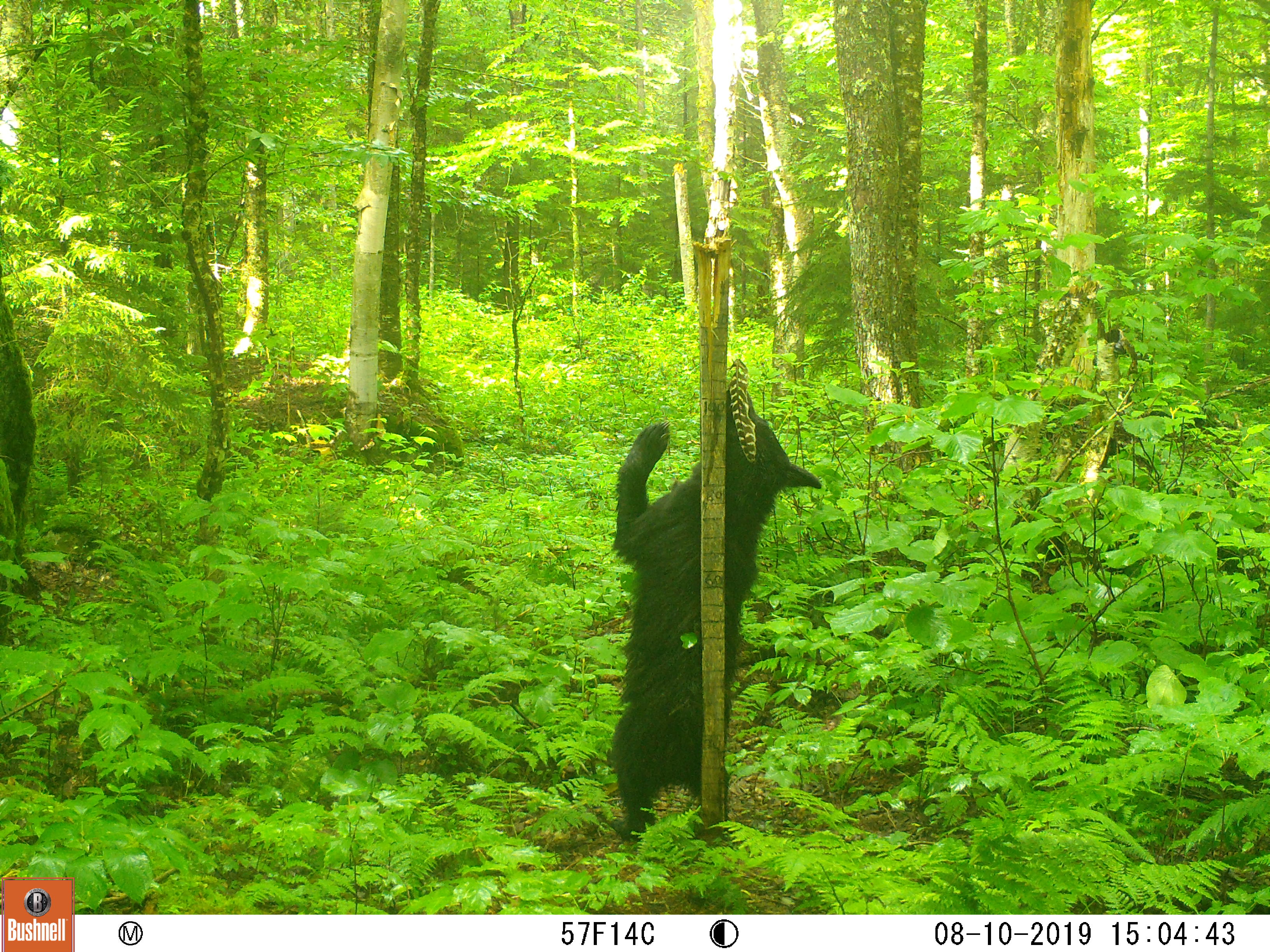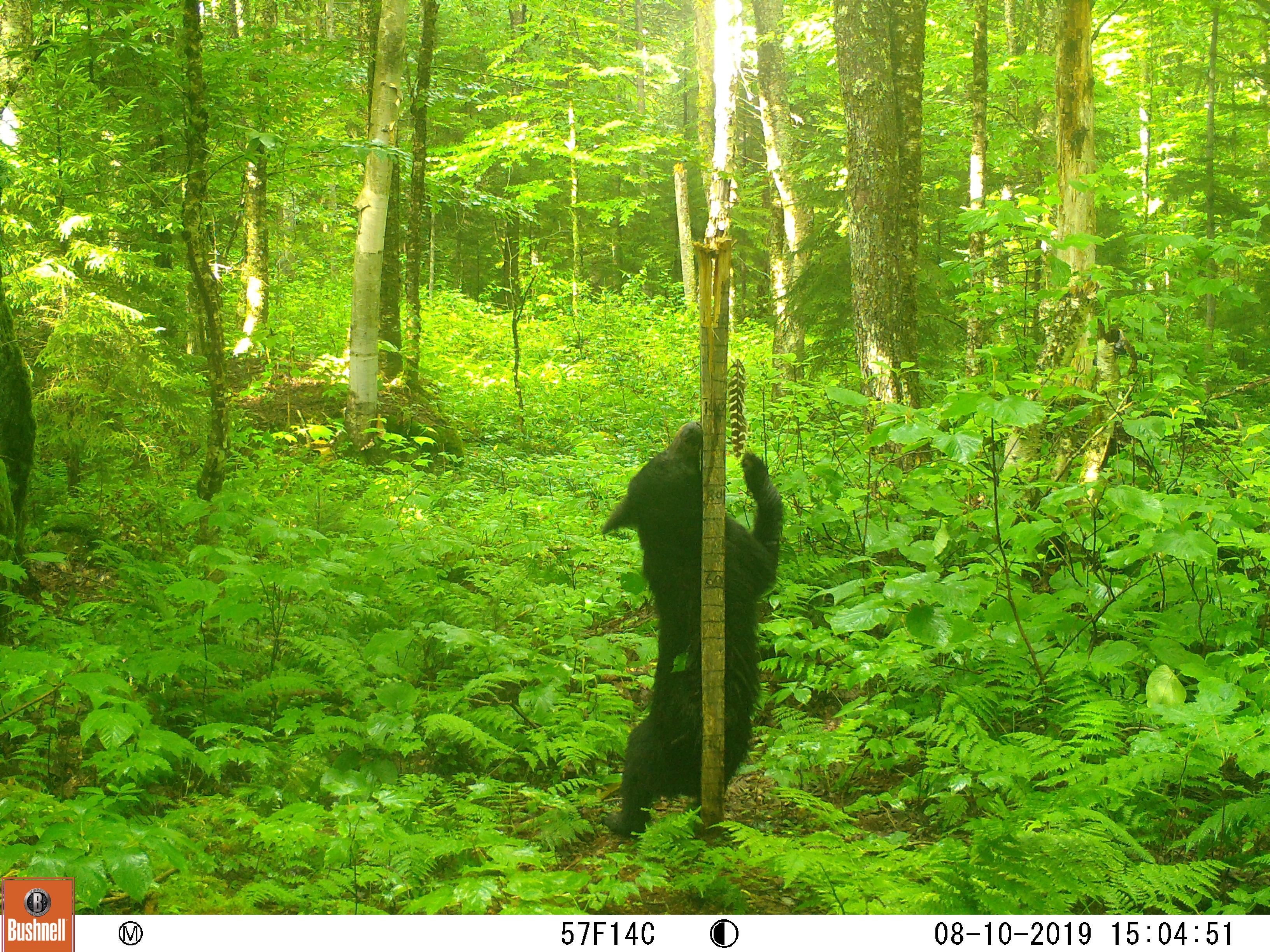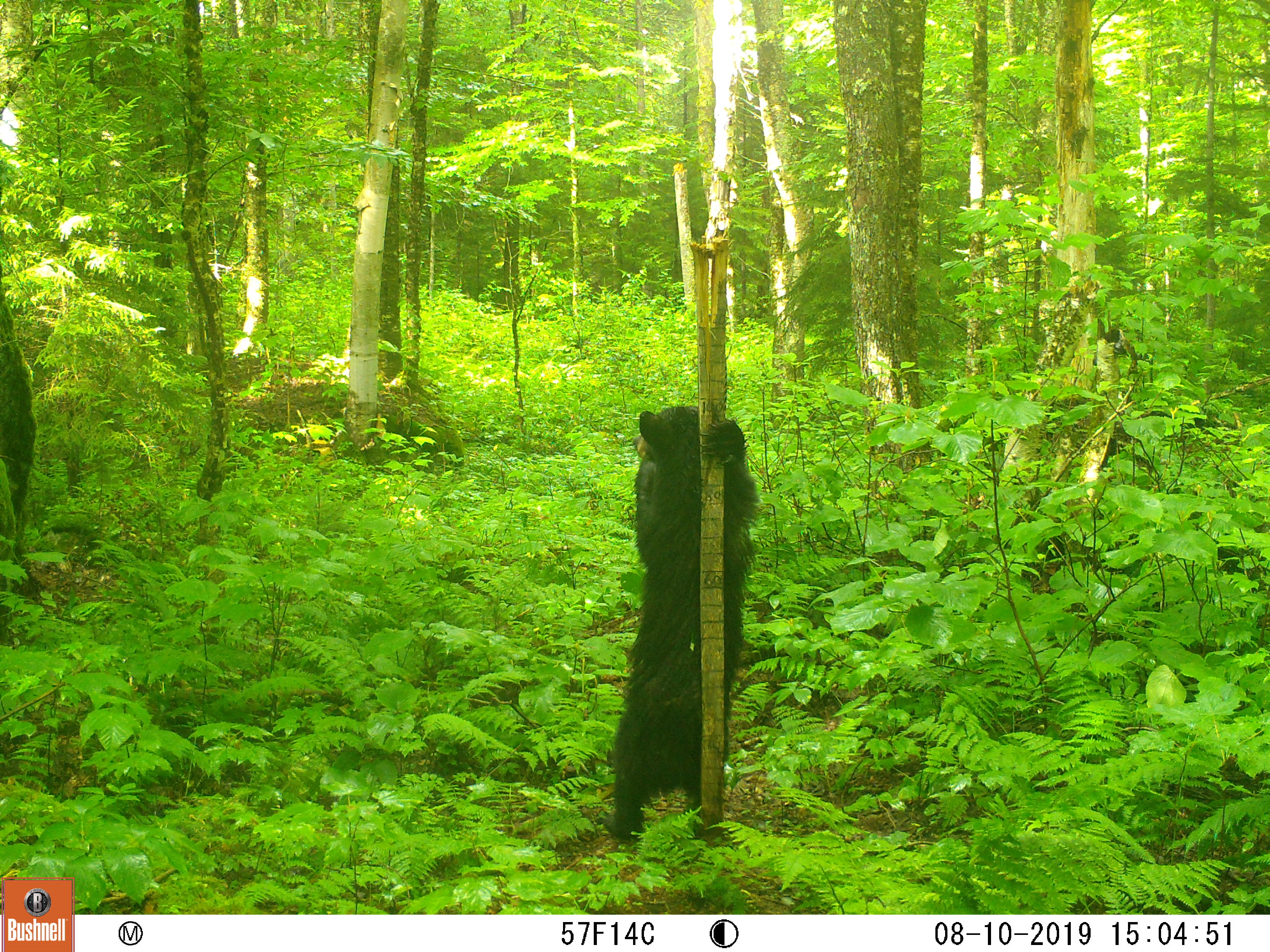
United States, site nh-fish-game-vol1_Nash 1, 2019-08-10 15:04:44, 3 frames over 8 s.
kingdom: Animalia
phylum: Chordata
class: Mammalia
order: Carnivora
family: Ursidae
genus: Ursus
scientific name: Ursus americanus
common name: black bear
Black bear (Ursus americanus).